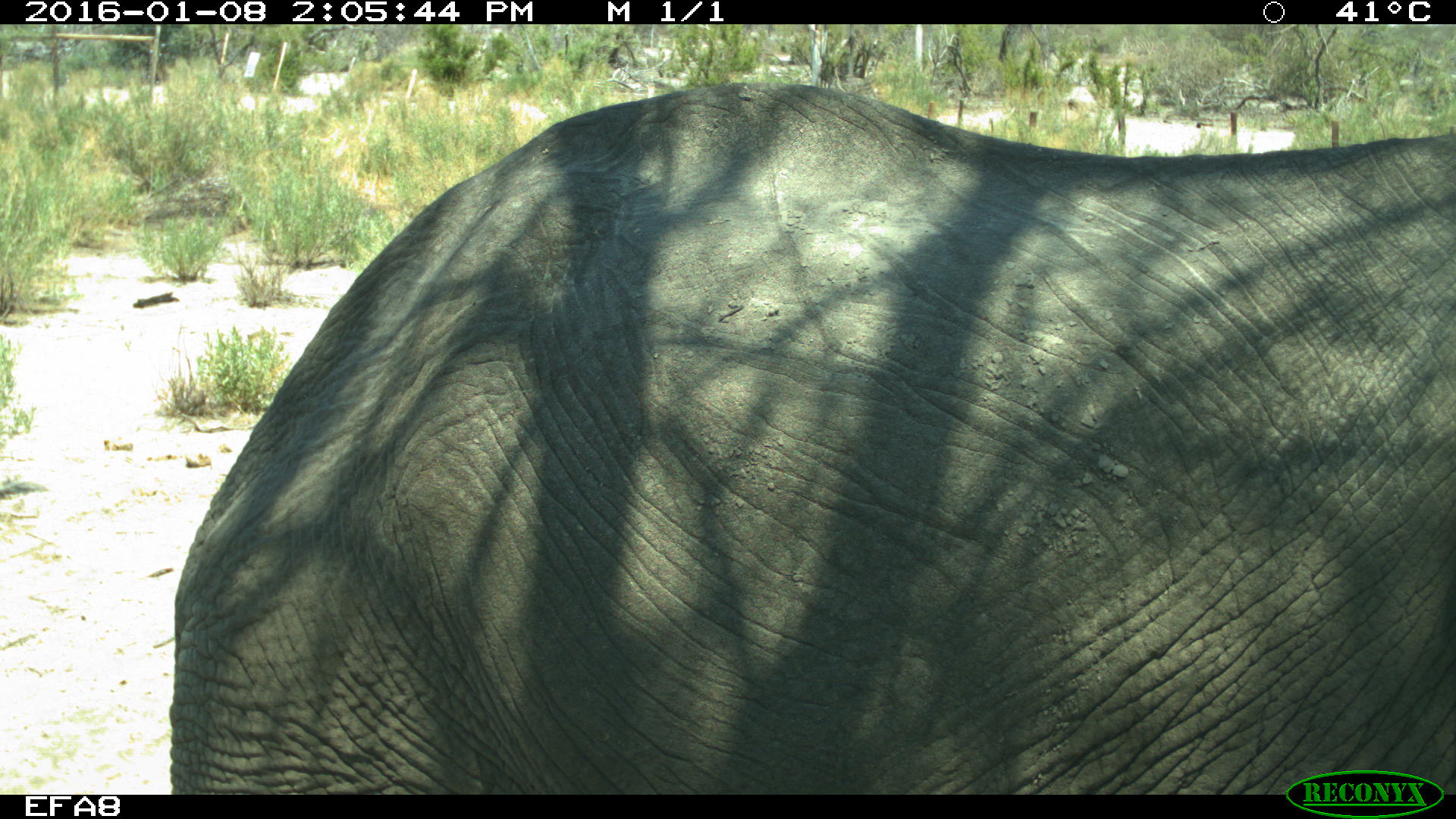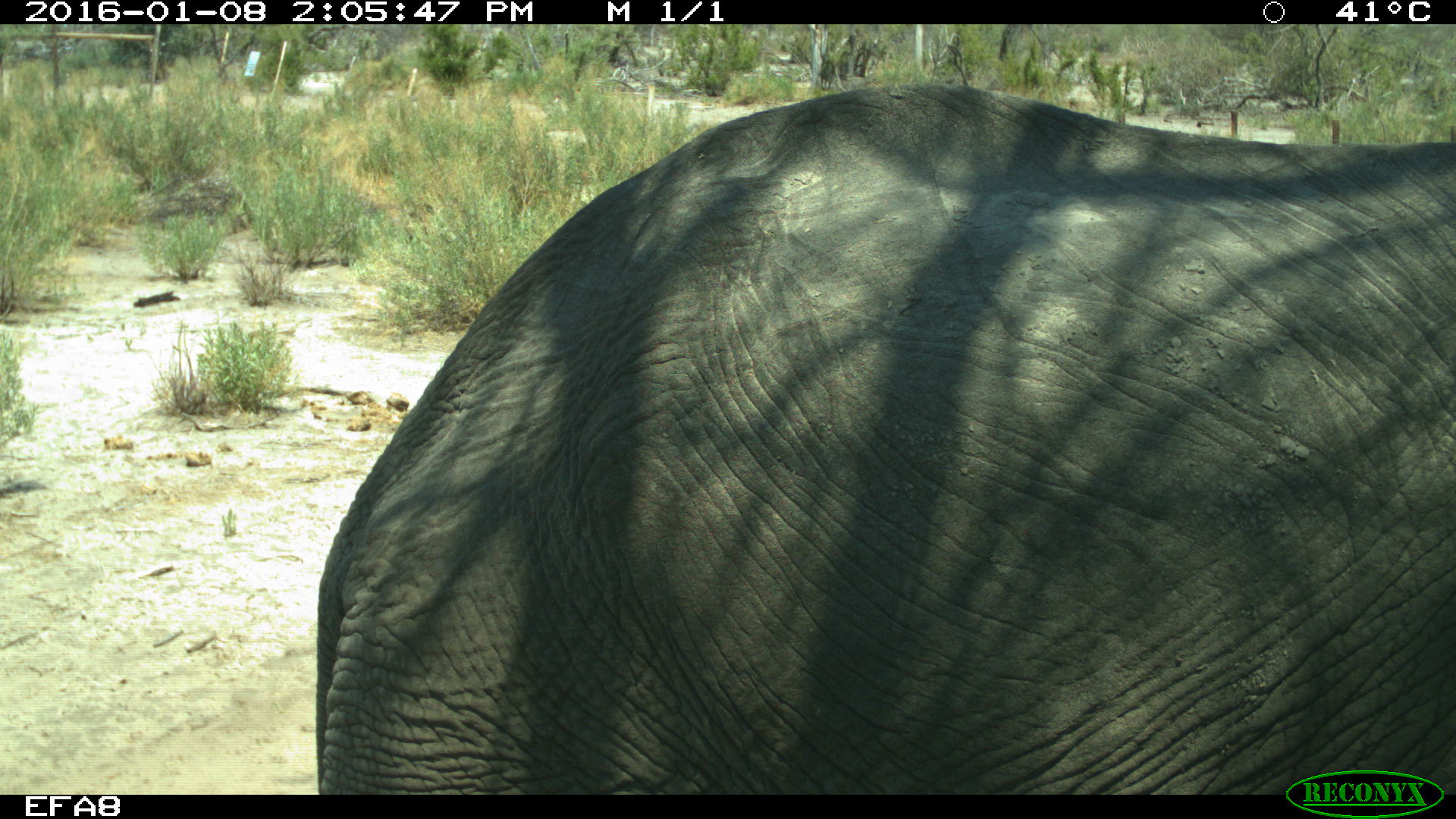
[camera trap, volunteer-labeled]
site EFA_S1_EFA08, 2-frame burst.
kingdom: Animalia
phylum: Chordata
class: Mammalia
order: Proboscidea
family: Elephantidae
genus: Loxodonta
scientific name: Loxodonta africana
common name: african bush elephant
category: elephant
Elephant (african bush elephant) (Loxodonta africana), count 1. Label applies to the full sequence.